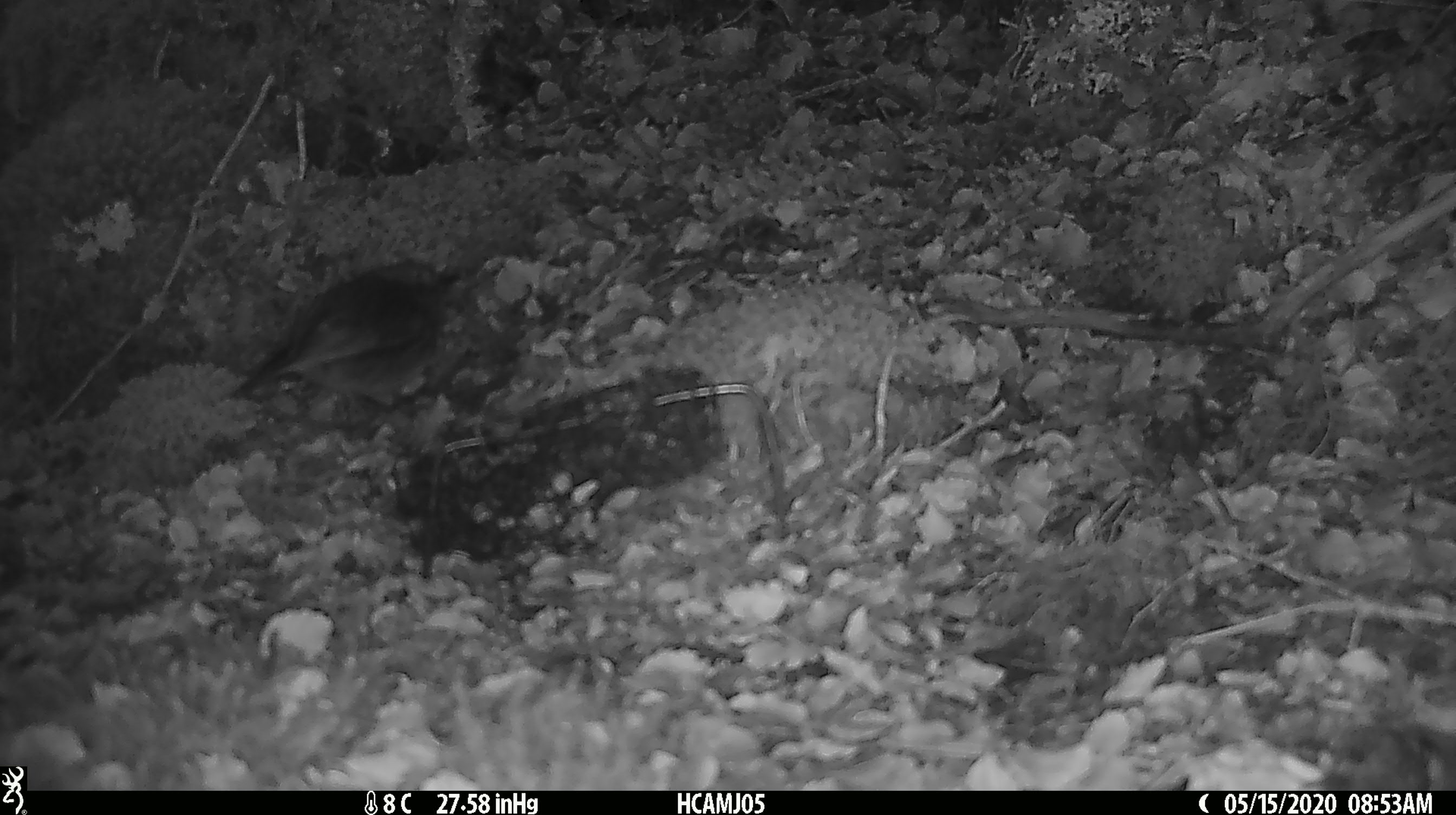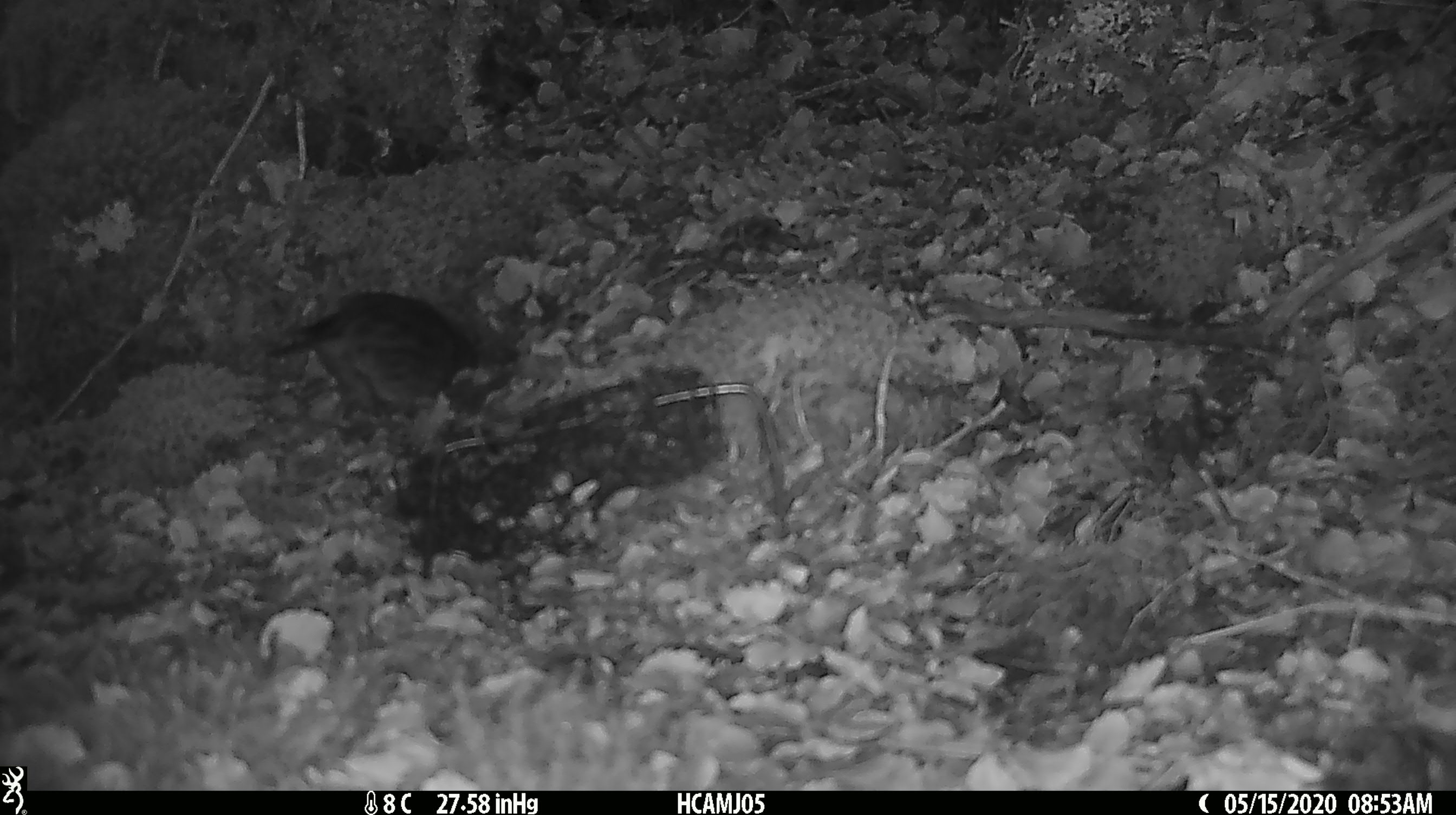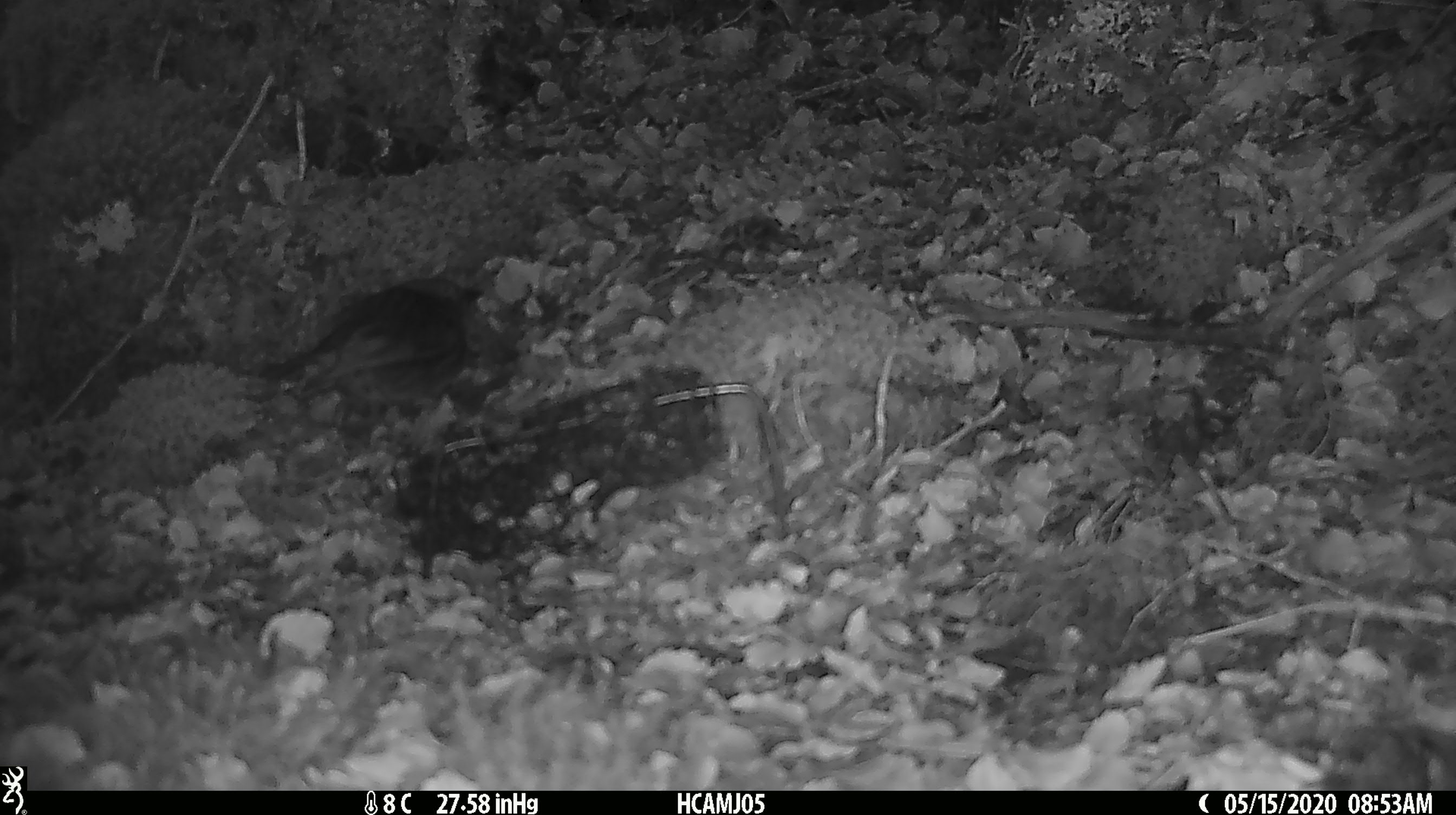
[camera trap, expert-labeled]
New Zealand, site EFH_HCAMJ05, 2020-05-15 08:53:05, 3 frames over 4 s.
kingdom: Animalia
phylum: Chordata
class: Aves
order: Passeriformes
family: Petroicidae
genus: Petroica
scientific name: Petroica australis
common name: new zealand robin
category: robin